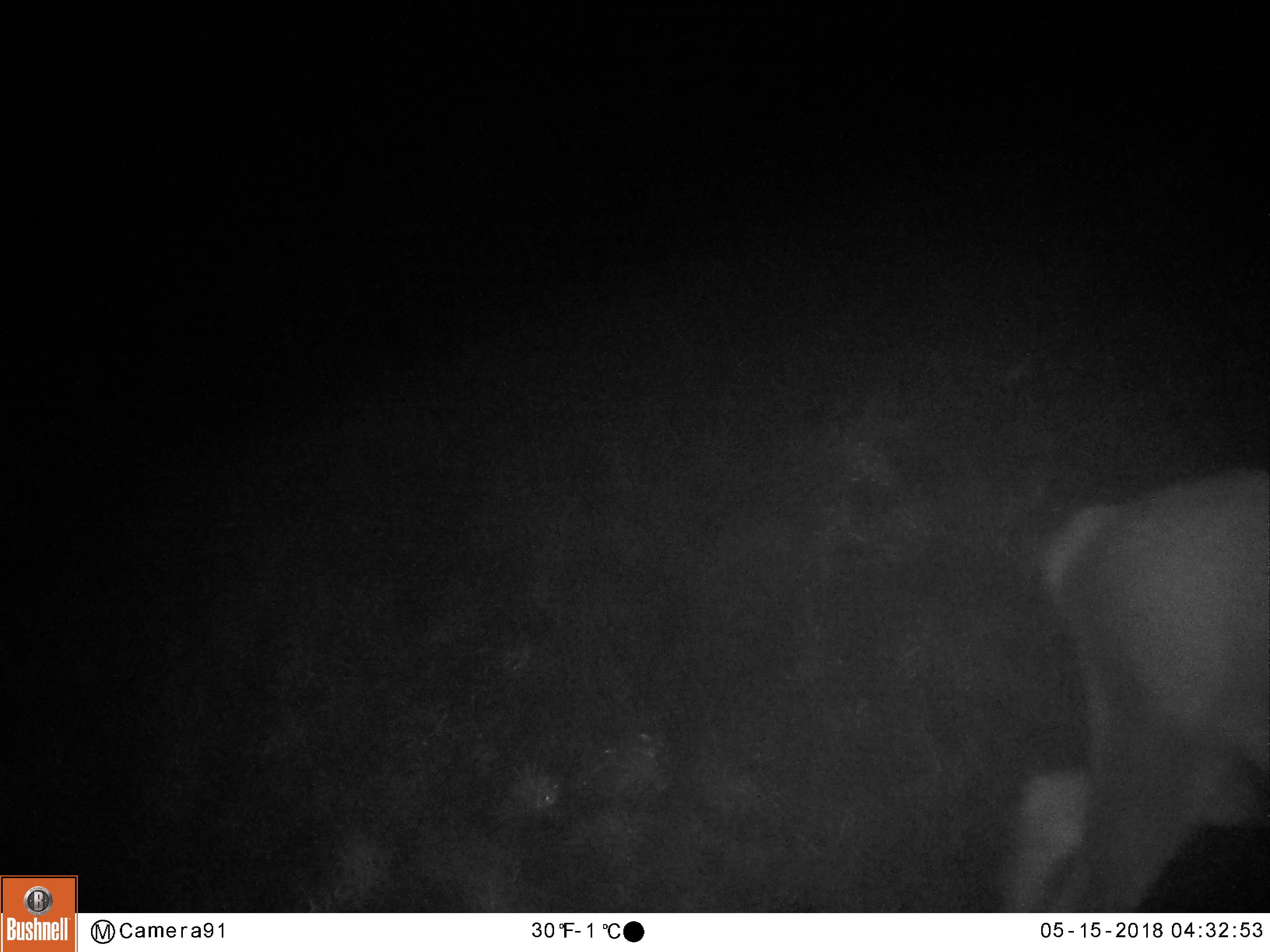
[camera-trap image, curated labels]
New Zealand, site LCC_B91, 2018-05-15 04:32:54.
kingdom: Animalia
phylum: Chordata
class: Mammalia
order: Artiodactyla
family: Cervidae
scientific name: Cervidae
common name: deer